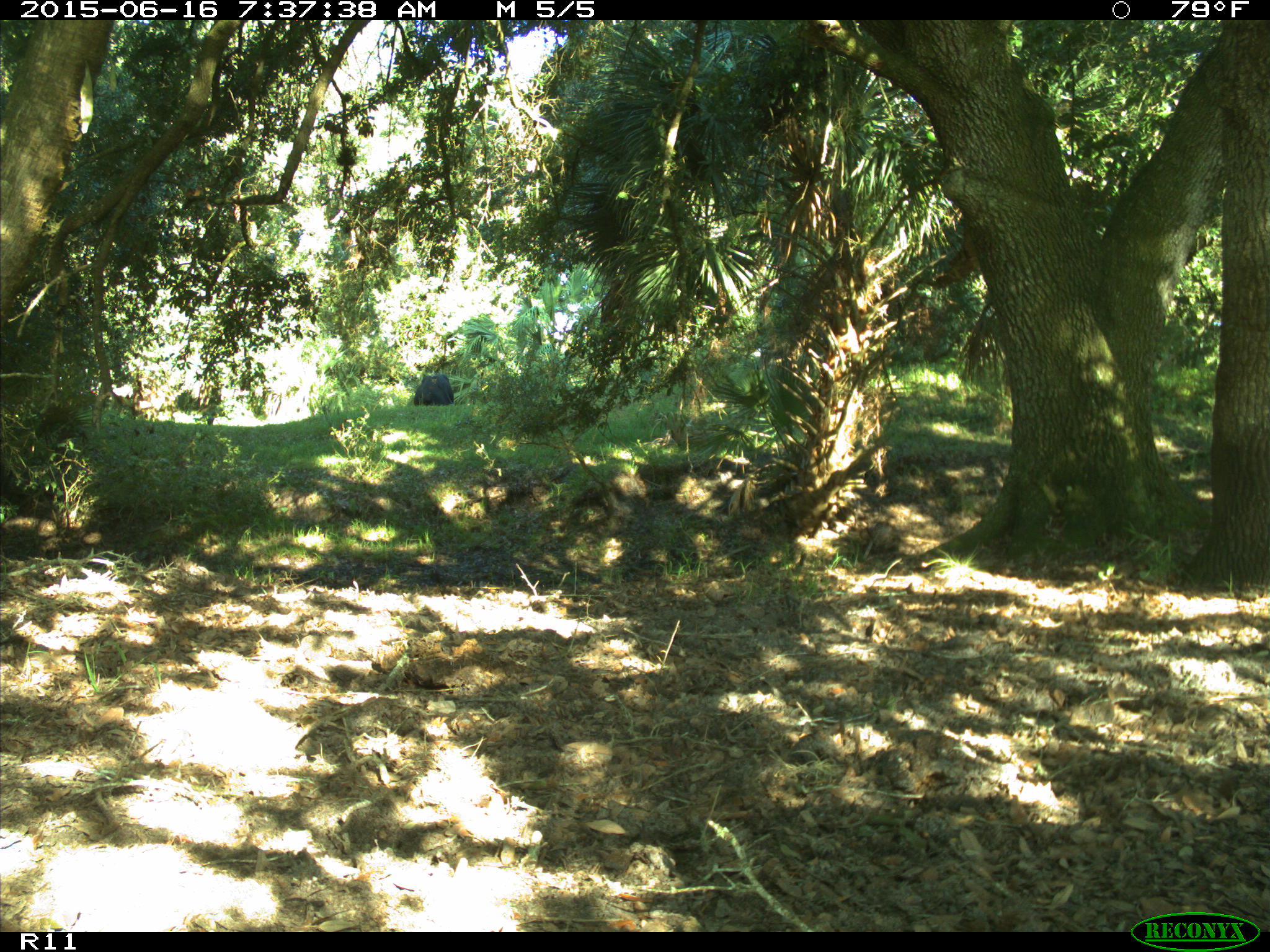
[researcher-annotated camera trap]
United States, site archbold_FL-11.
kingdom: Animalia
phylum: Chordata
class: Mammalia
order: Artiodactyla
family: Bovidae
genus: Bos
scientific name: Bos taurus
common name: domestic cow